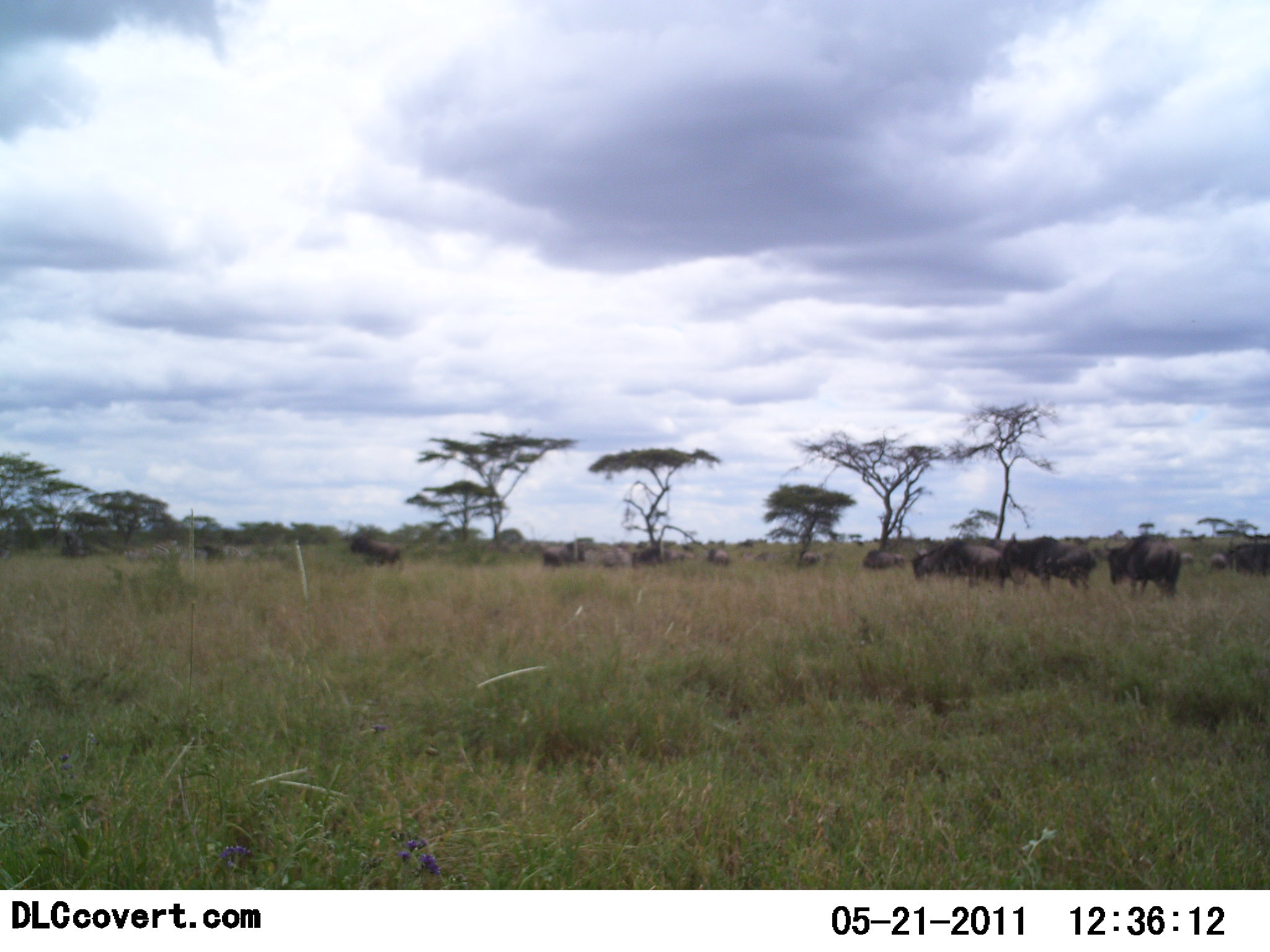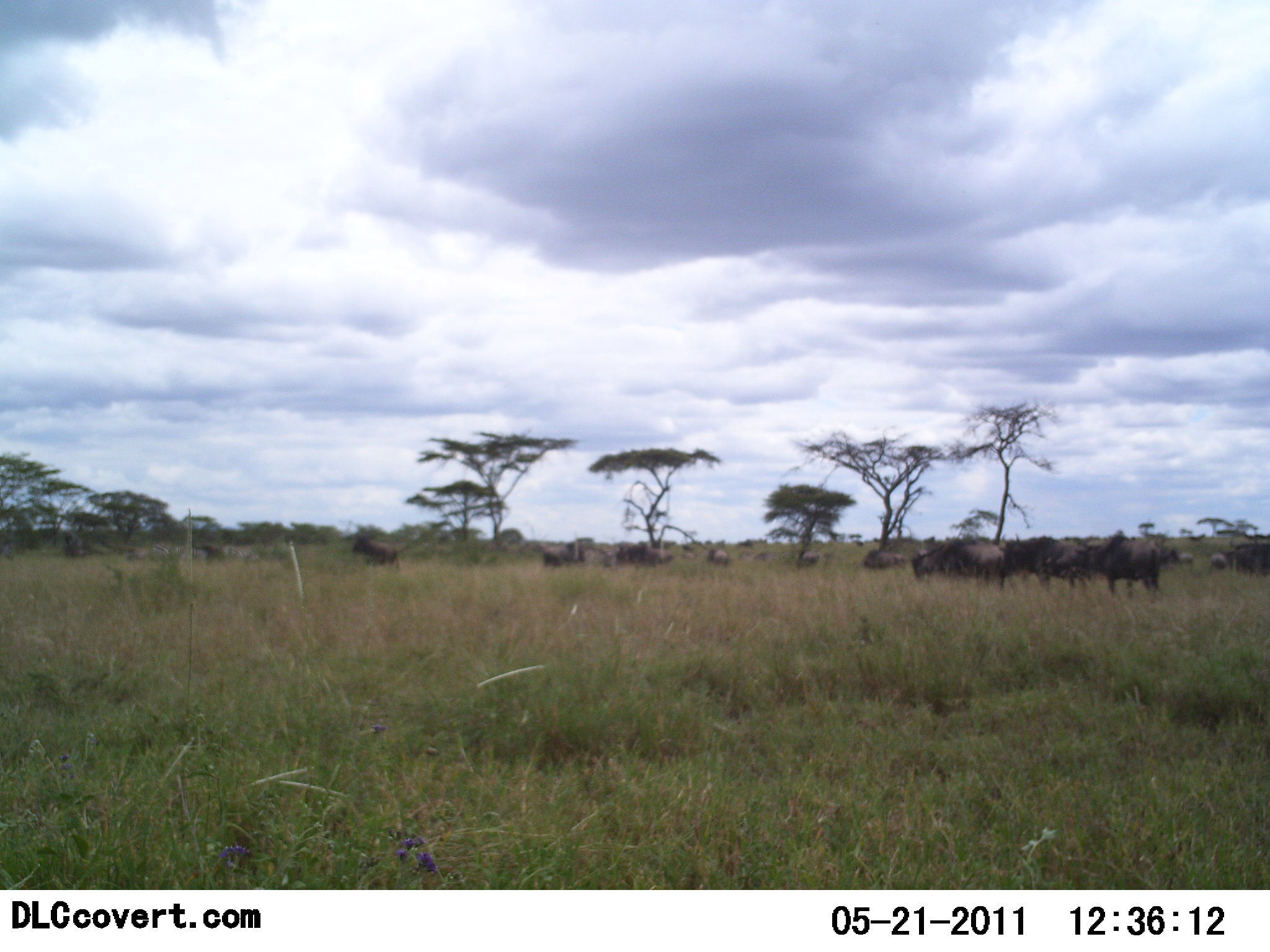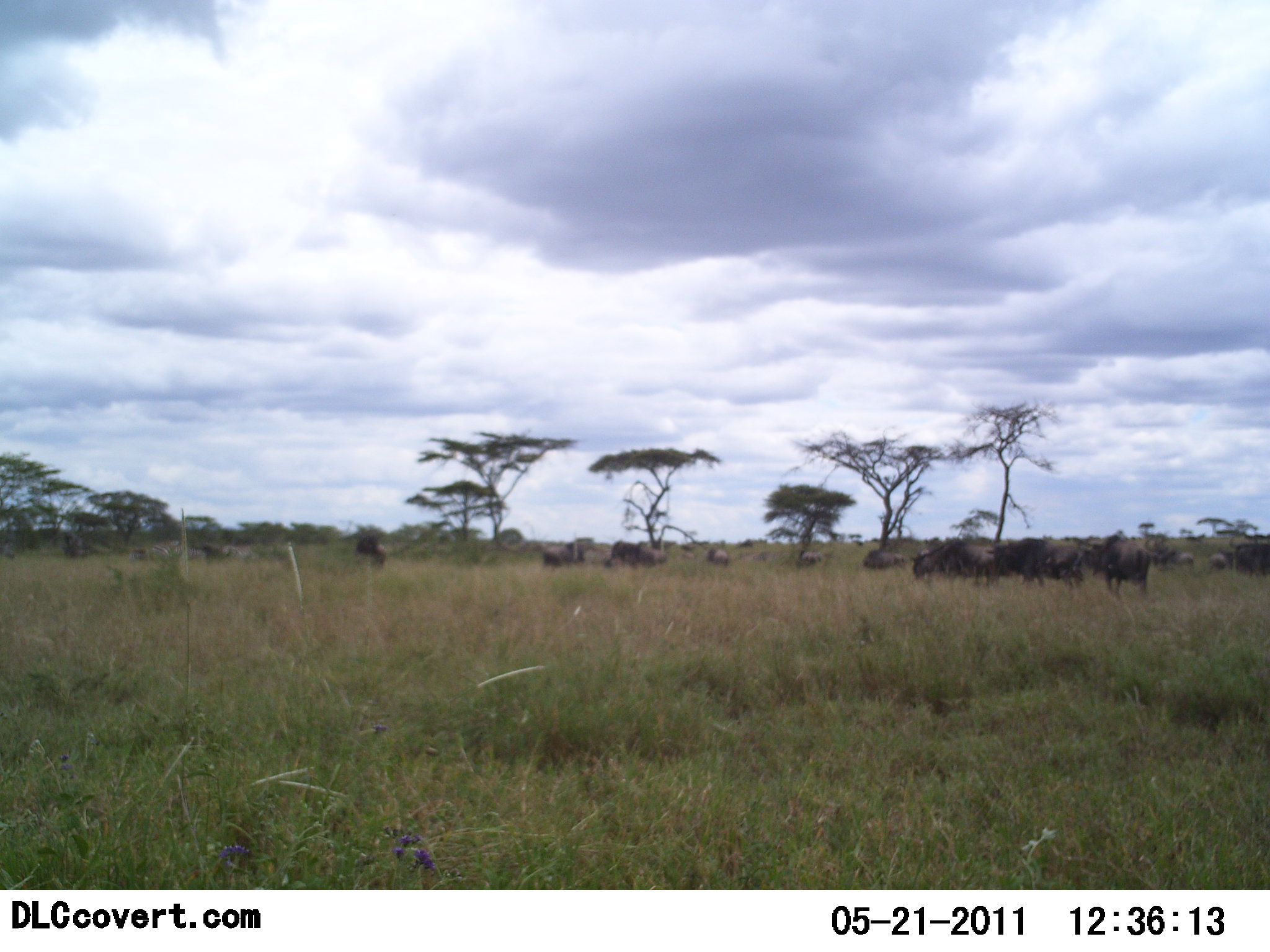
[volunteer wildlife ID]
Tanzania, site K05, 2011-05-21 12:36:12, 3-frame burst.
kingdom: Animalia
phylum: Chordata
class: Mammalia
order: Artiodactyla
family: Bovidae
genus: Connochaetes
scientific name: Connochaetes taurinus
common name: blue wildebeest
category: wildebeest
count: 11-50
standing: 55%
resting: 18%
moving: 73%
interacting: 18%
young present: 0%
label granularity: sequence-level